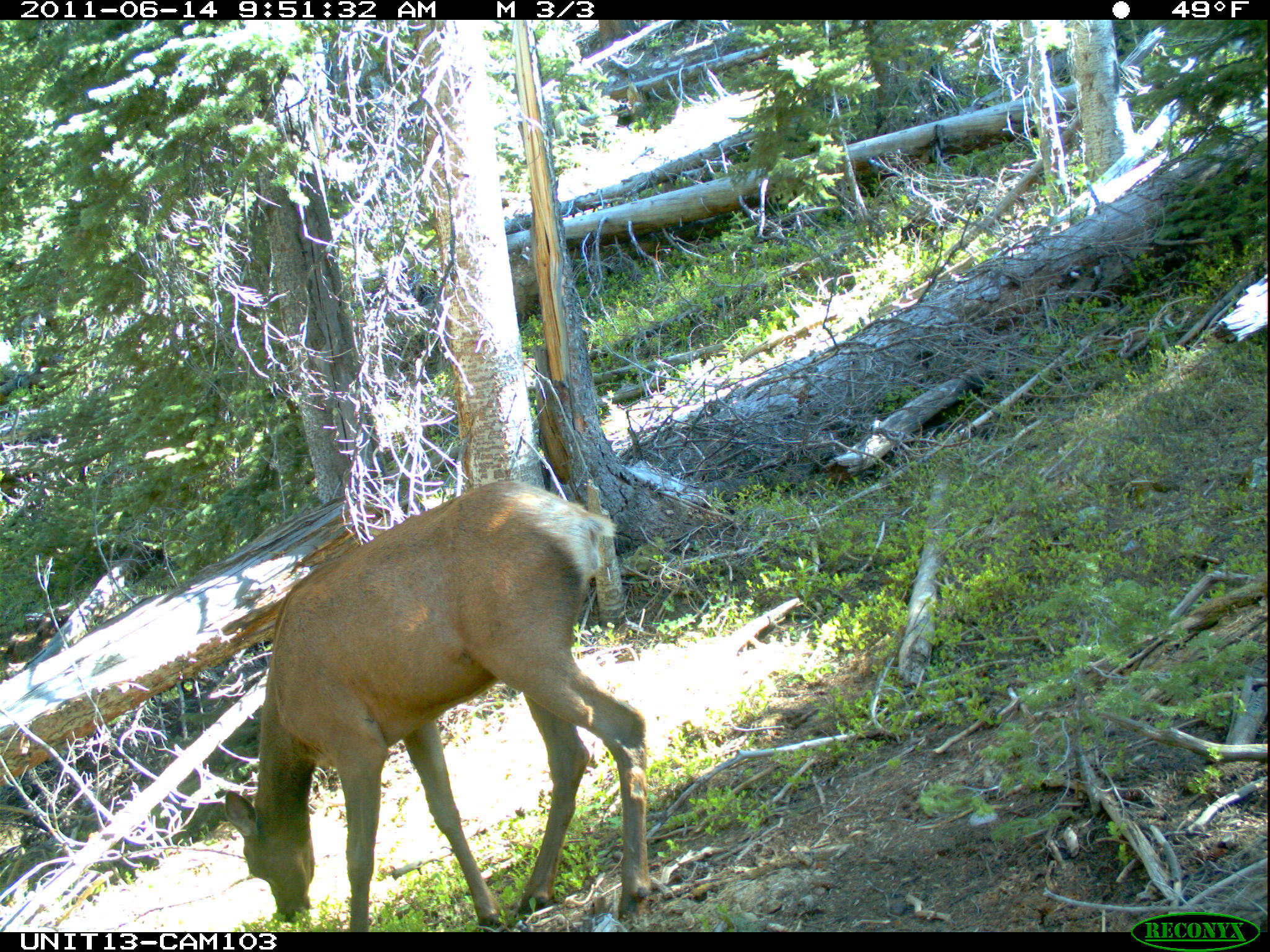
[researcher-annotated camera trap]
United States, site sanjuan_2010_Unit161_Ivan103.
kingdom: Animalia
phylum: Chordata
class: Mammalia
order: Artiodactyla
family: Cervidae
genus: Cervus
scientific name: Cervus elaphus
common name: red deer